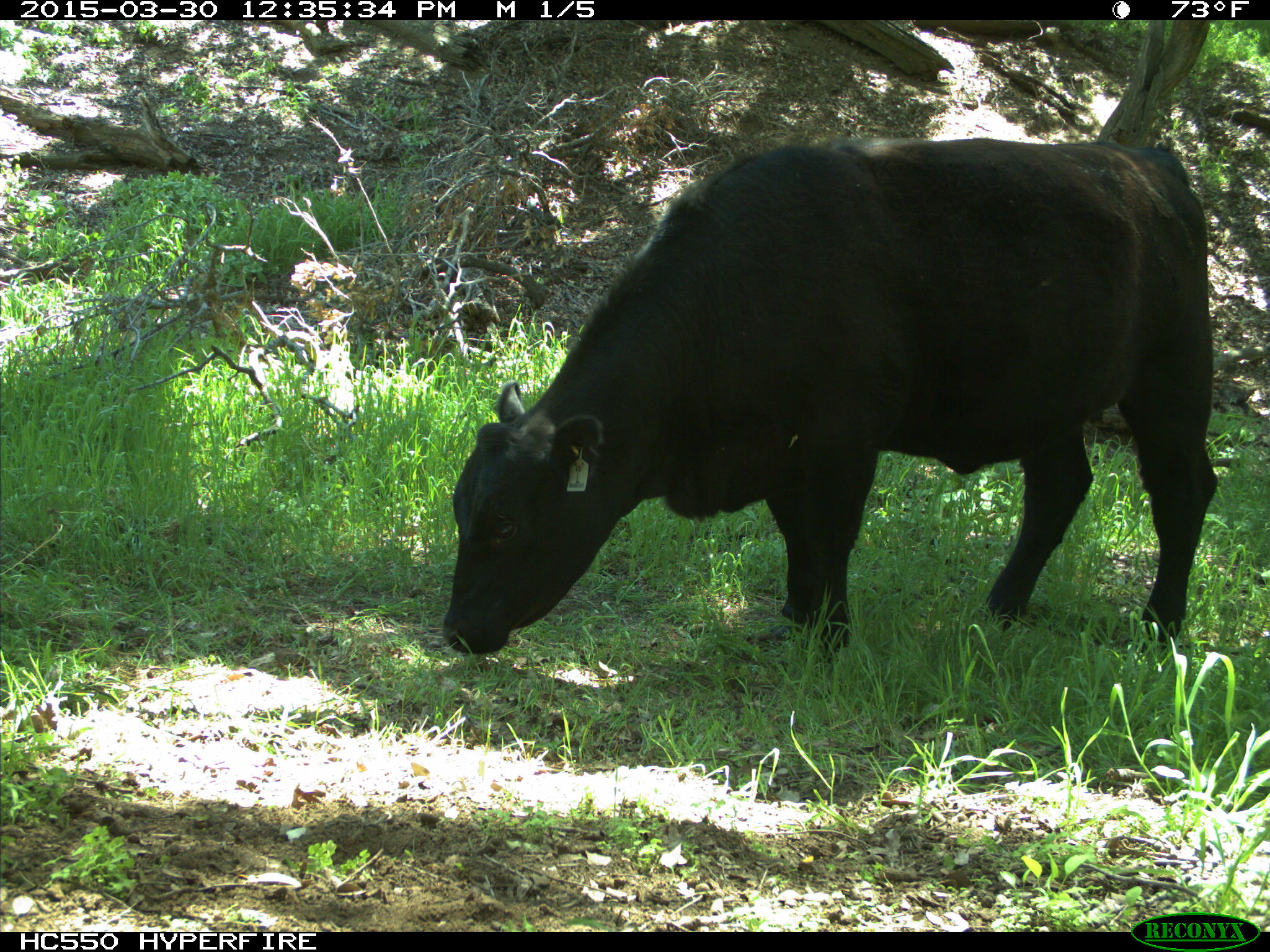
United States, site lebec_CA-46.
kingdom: Animalia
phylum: Chordata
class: Mammalia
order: Artiodactyla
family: Bovidae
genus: Bos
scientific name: Bos taurus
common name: domestic cow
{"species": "Bos taurus (domestic cow)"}